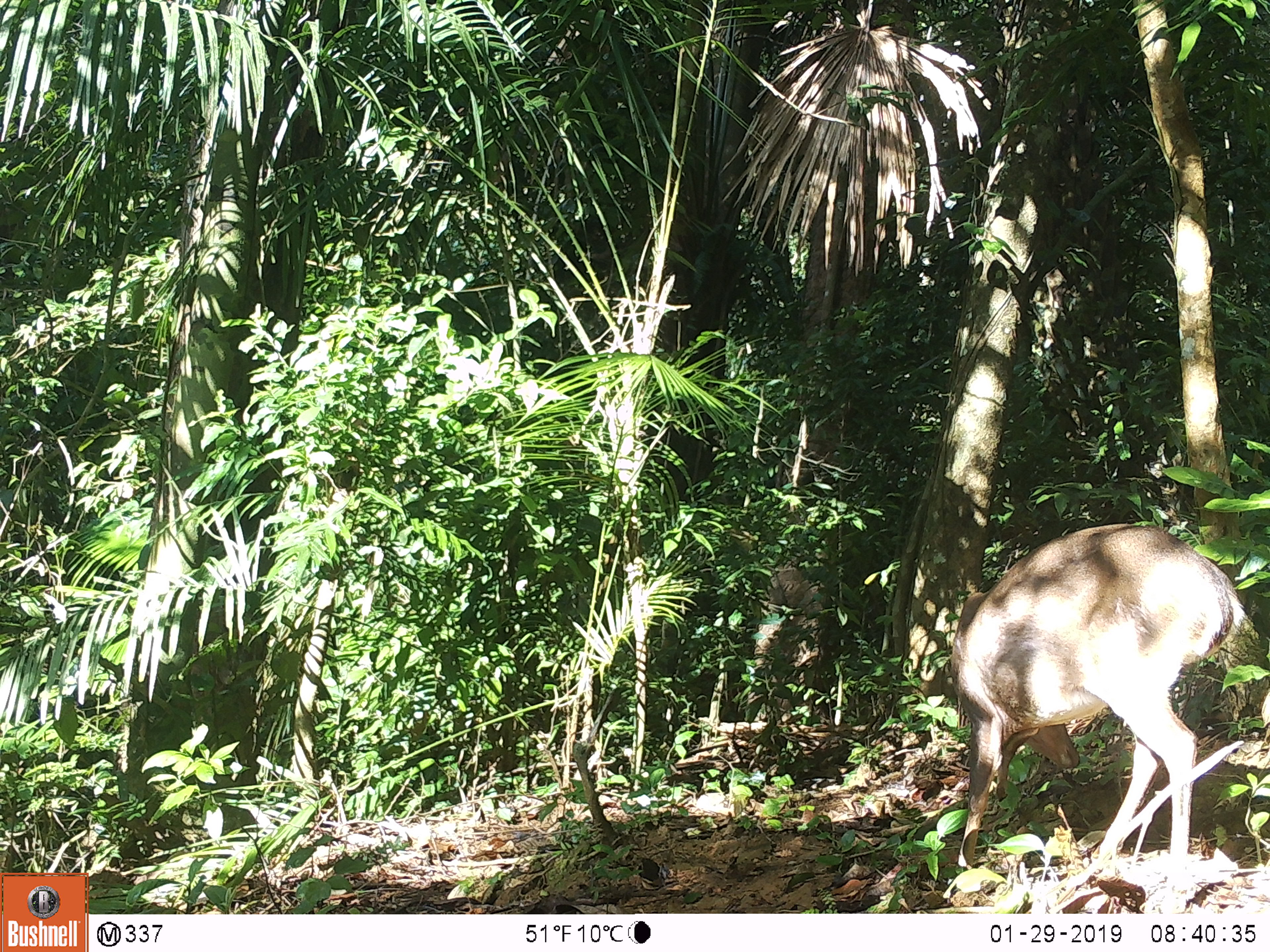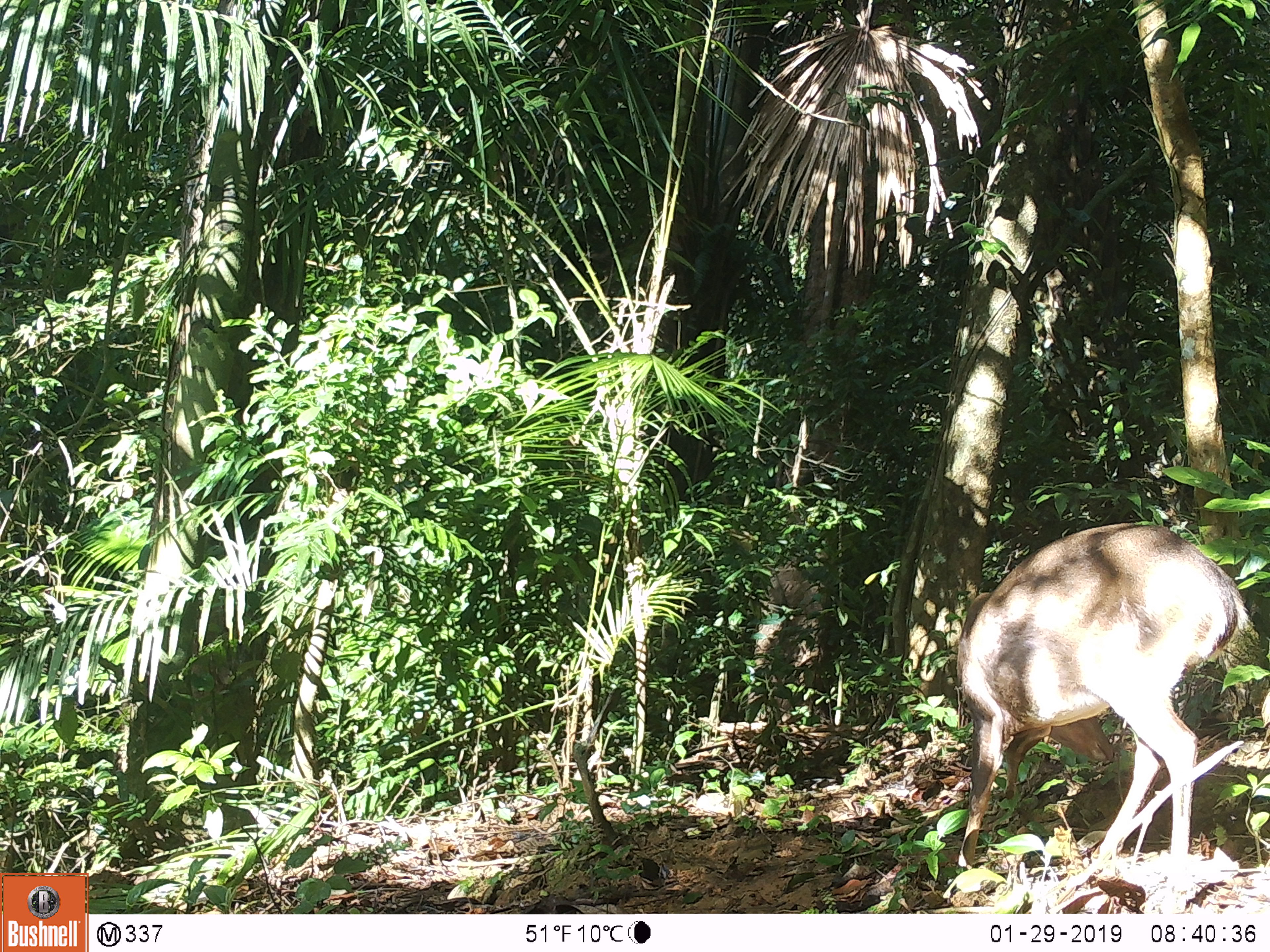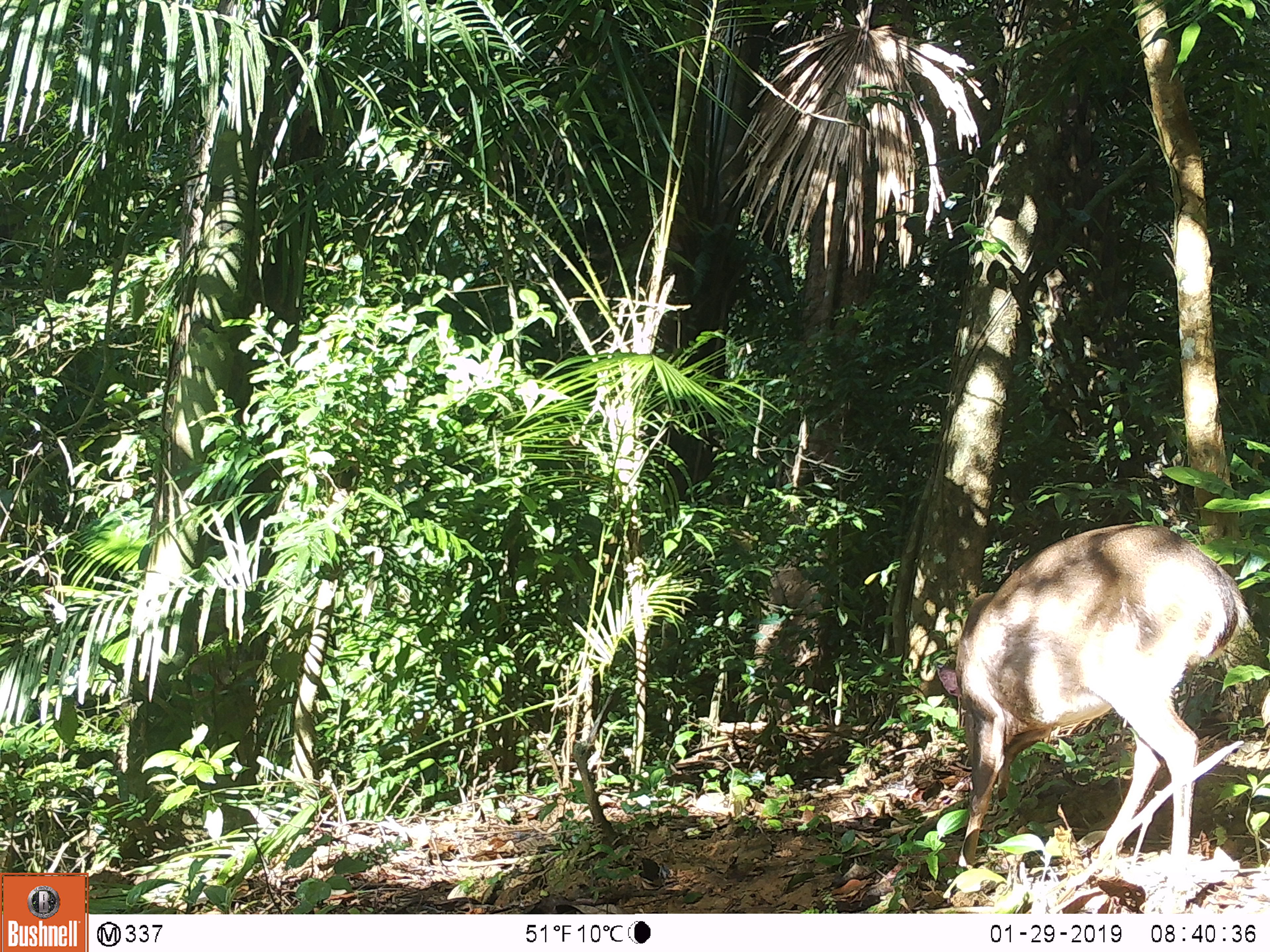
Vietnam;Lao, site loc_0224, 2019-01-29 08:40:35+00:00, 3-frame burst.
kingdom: Animalia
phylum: Chordata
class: Mammalia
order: Artiodactyla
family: Cervidae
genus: Muntiacus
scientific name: Muntiacus vuquangensis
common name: large-antlered muntjac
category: large antlered muntjac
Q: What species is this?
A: Large antlered muntjac (large-antlered muntjac) (Muntiacus vuquangensis).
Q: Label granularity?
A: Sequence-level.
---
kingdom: Animalia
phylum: Chordata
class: Mammalia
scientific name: Mammalia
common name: mammal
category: unidentified mammal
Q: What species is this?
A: Unidentified mammal (mammal) (Mammalia).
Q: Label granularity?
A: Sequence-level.